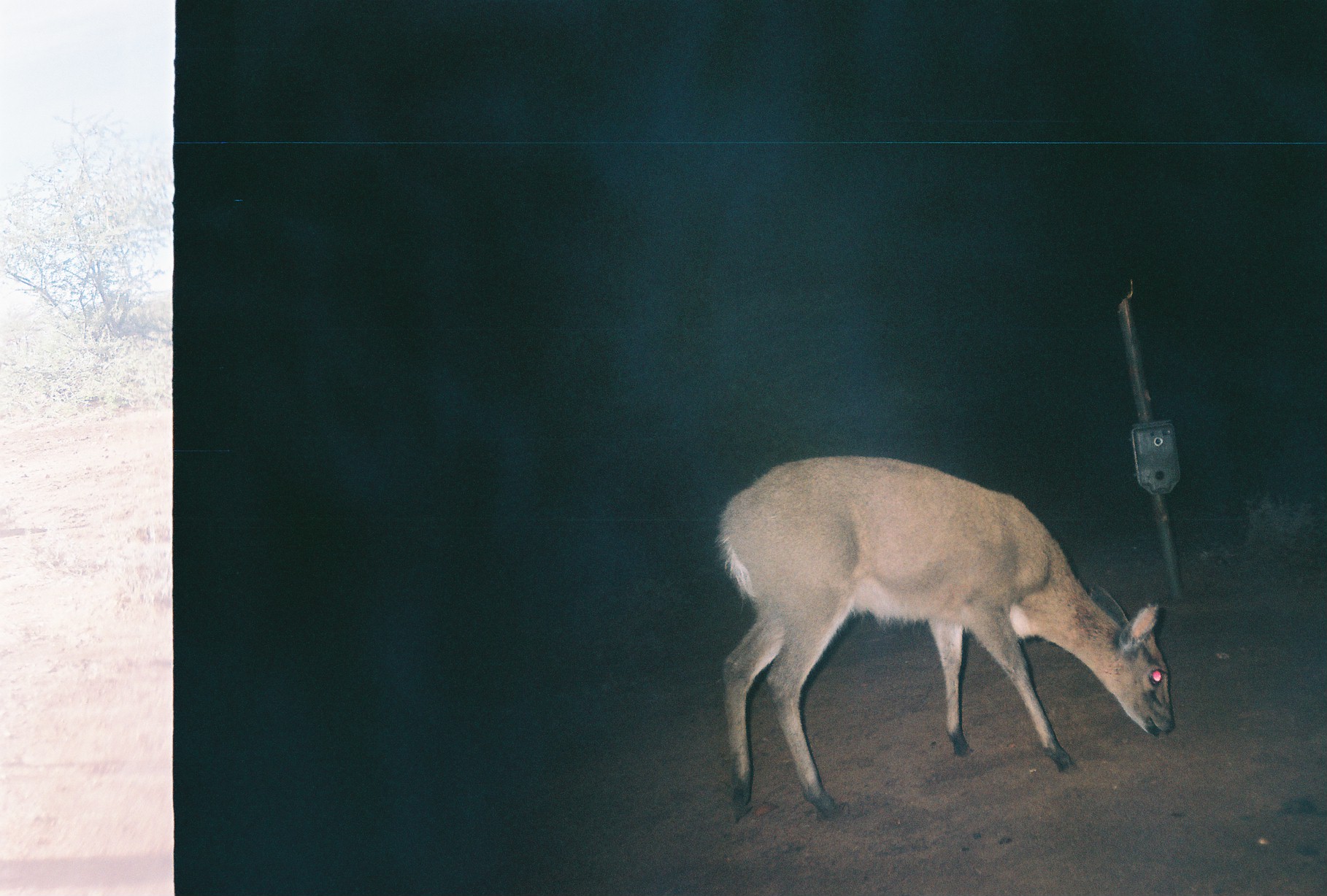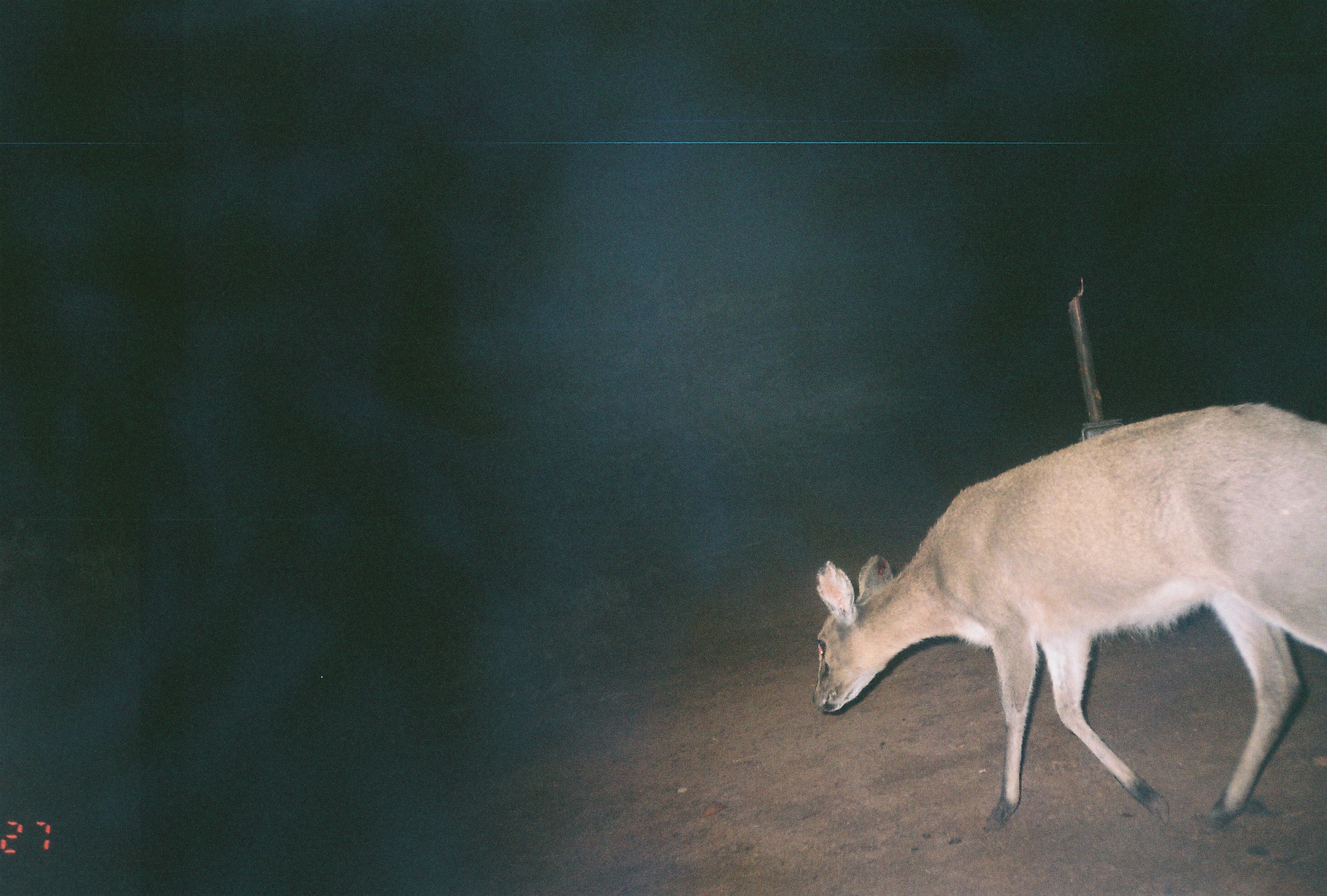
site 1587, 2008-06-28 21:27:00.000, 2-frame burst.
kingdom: Animalia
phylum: Chordata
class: Mammalia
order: Artiodactyla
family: Bovidae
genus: Sylvicapra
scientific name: Sylvicapra grimmia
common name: bush duiker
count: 1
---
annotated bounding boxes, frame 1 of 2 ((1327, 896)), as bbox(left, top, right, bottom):
sylvicapra grimmia: bbox(712, 452, 1177, 821)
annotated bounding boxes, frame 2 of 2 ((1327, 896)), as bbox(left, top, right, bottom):
sylvicapra grimmia: bbox(809, 400, 1323, 830)